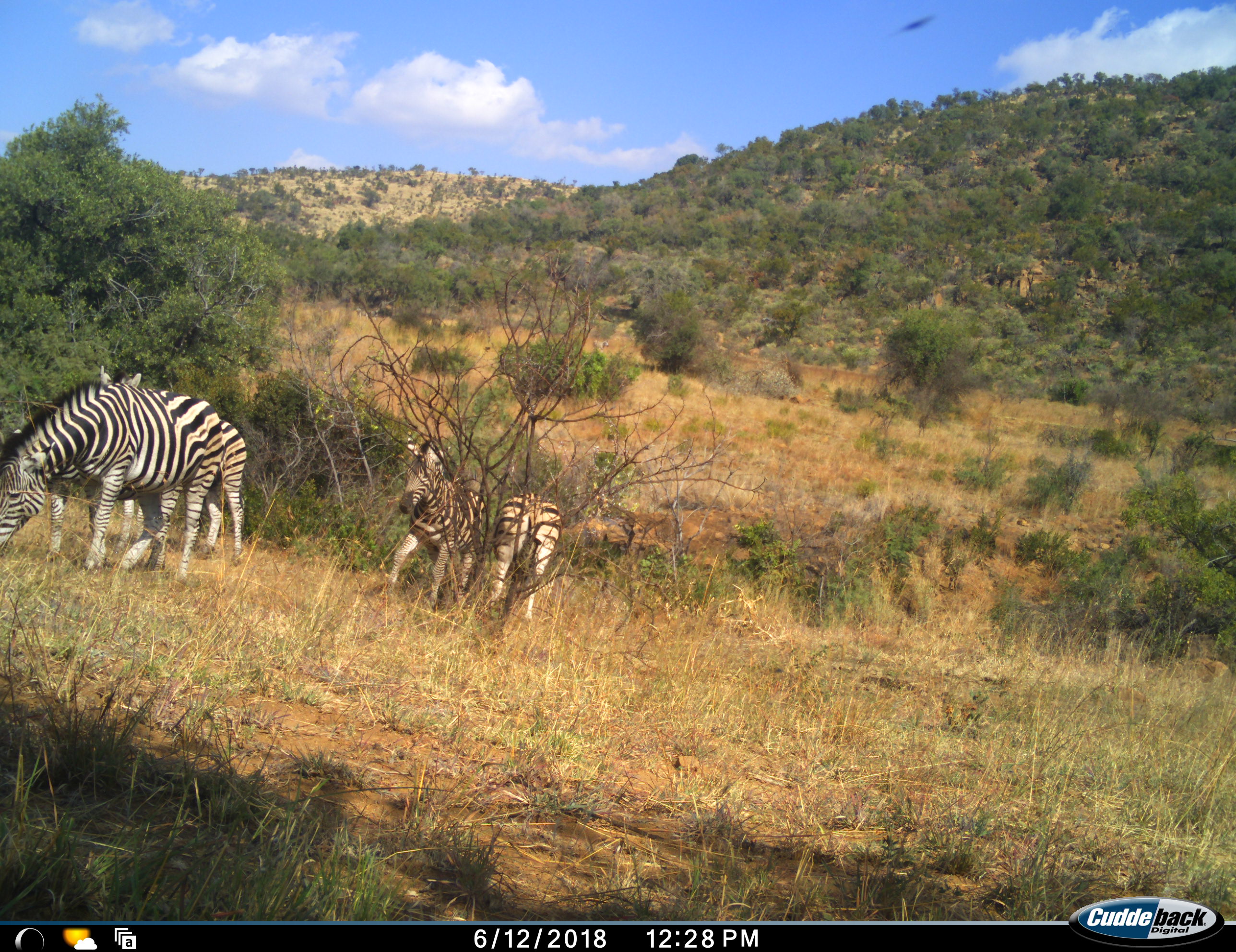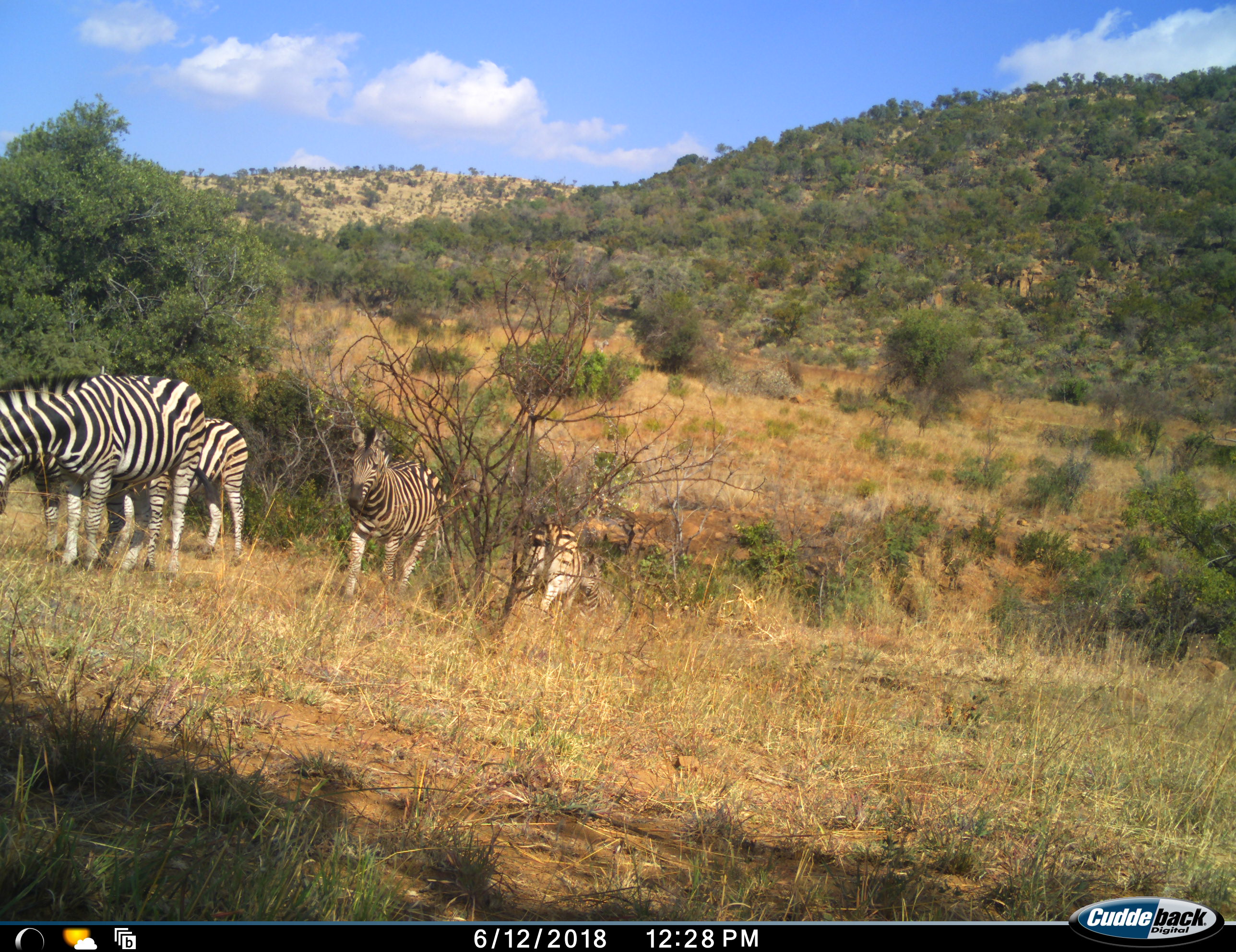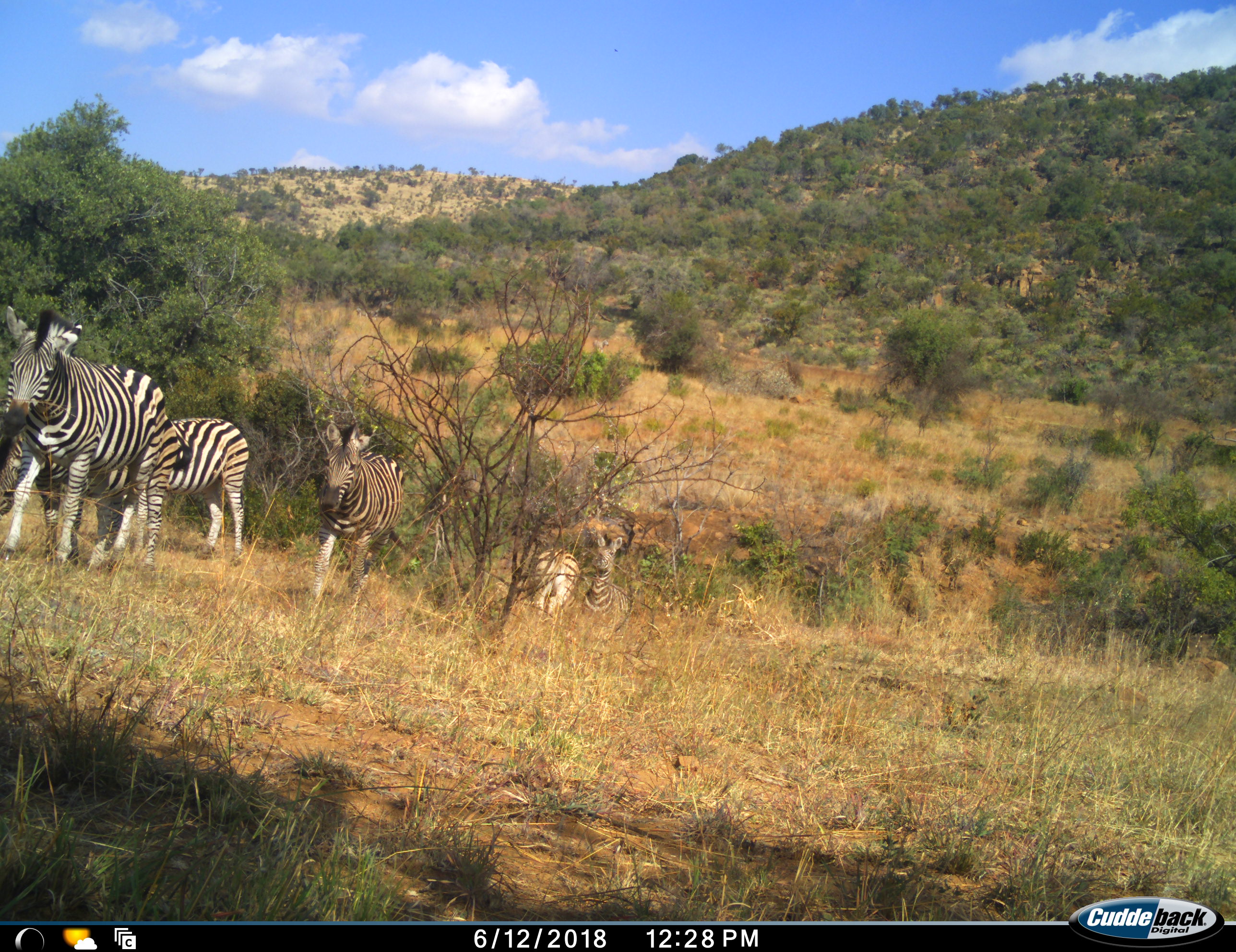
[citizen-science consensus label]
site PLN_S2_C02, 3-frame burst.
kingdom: Animalia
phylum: Chordata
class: Mammalia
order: Perissodactyla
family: Equidae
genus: Equus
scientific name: Equus quagga burchellii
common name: burchell's zebra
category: zebraburchells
Zebraburchells (burchell's zebra) (Equus quagga burchellii), count 6. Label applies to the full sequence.